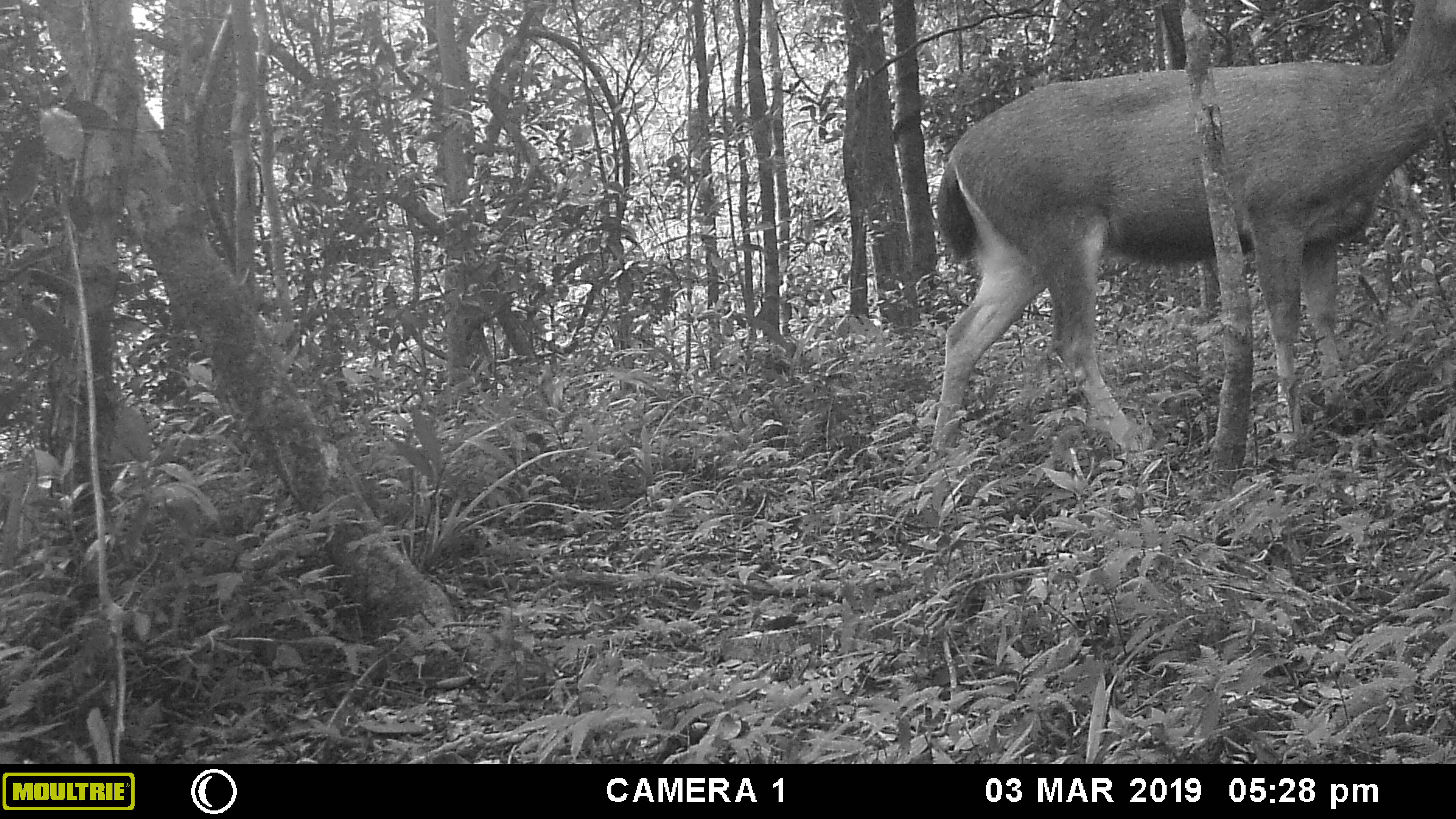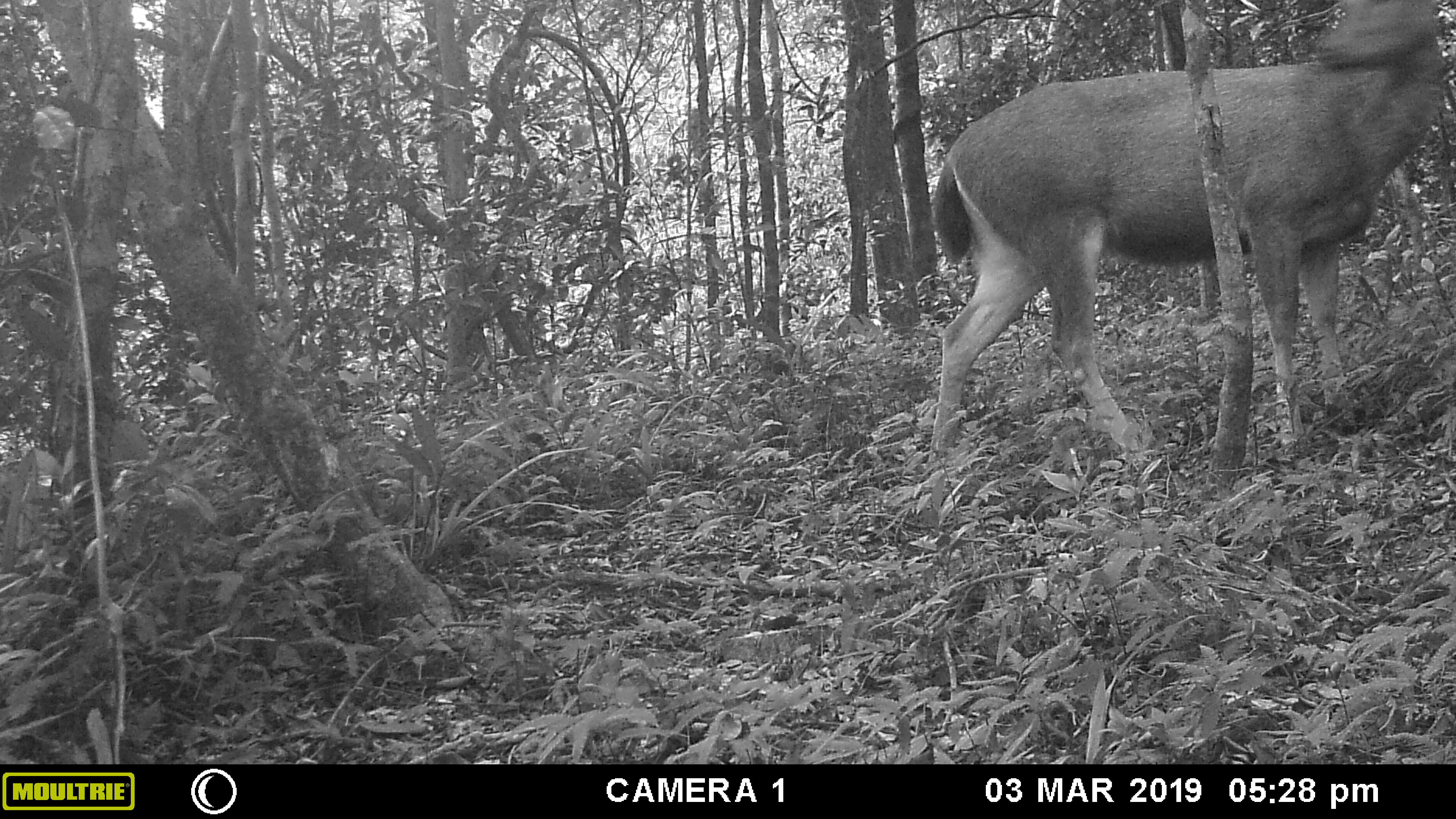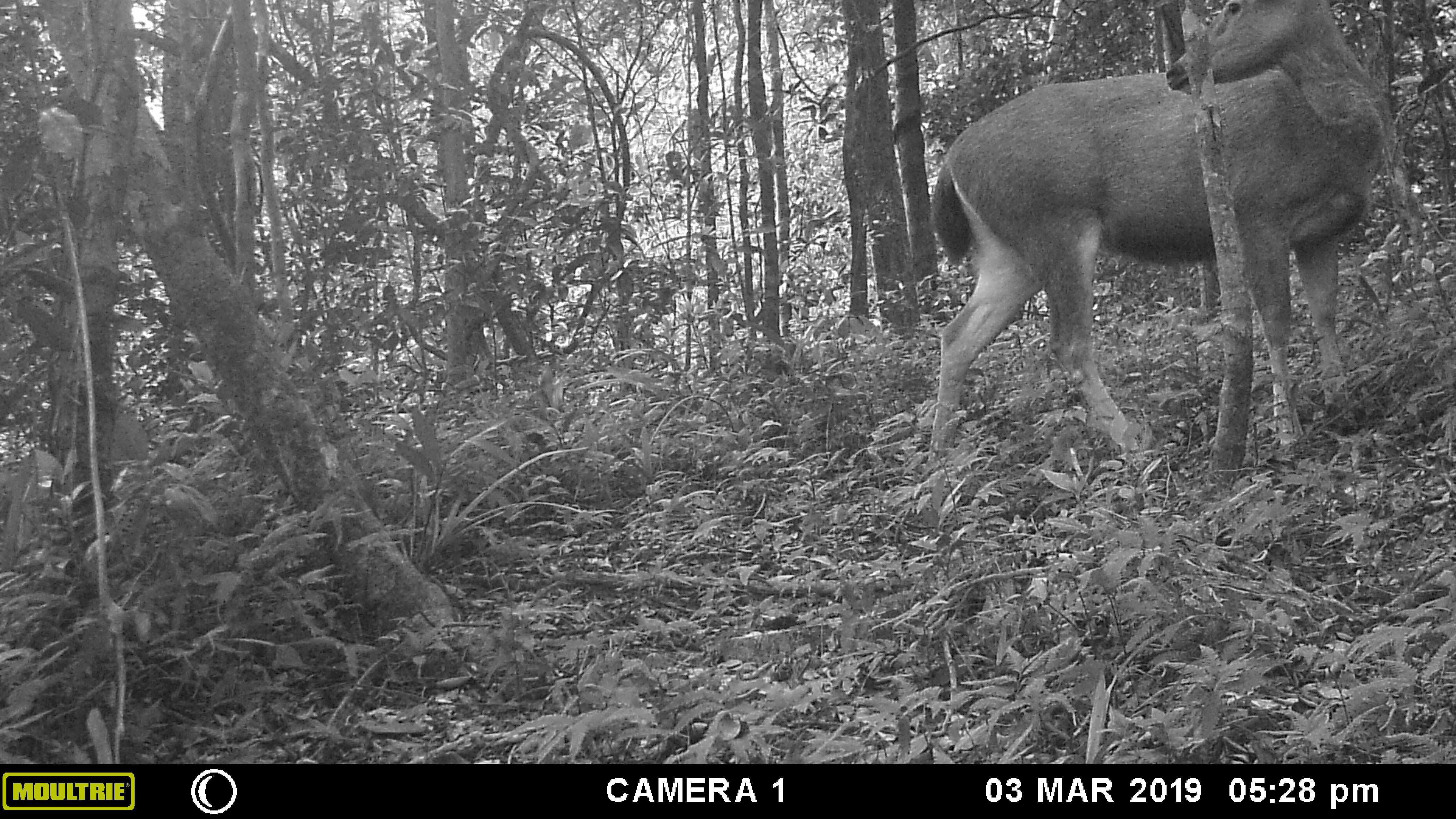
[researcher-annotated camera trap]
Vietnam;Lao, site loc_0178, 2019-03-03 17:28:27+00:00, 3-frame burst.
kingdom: Animalia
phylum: Chordata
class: Mammalia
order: Artiodactyla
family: Cervidae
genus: Rusa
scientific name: Rusa unicolor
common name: sambar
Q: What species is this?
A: Sambar (Rusa unicolor).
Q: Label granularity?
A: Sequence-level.